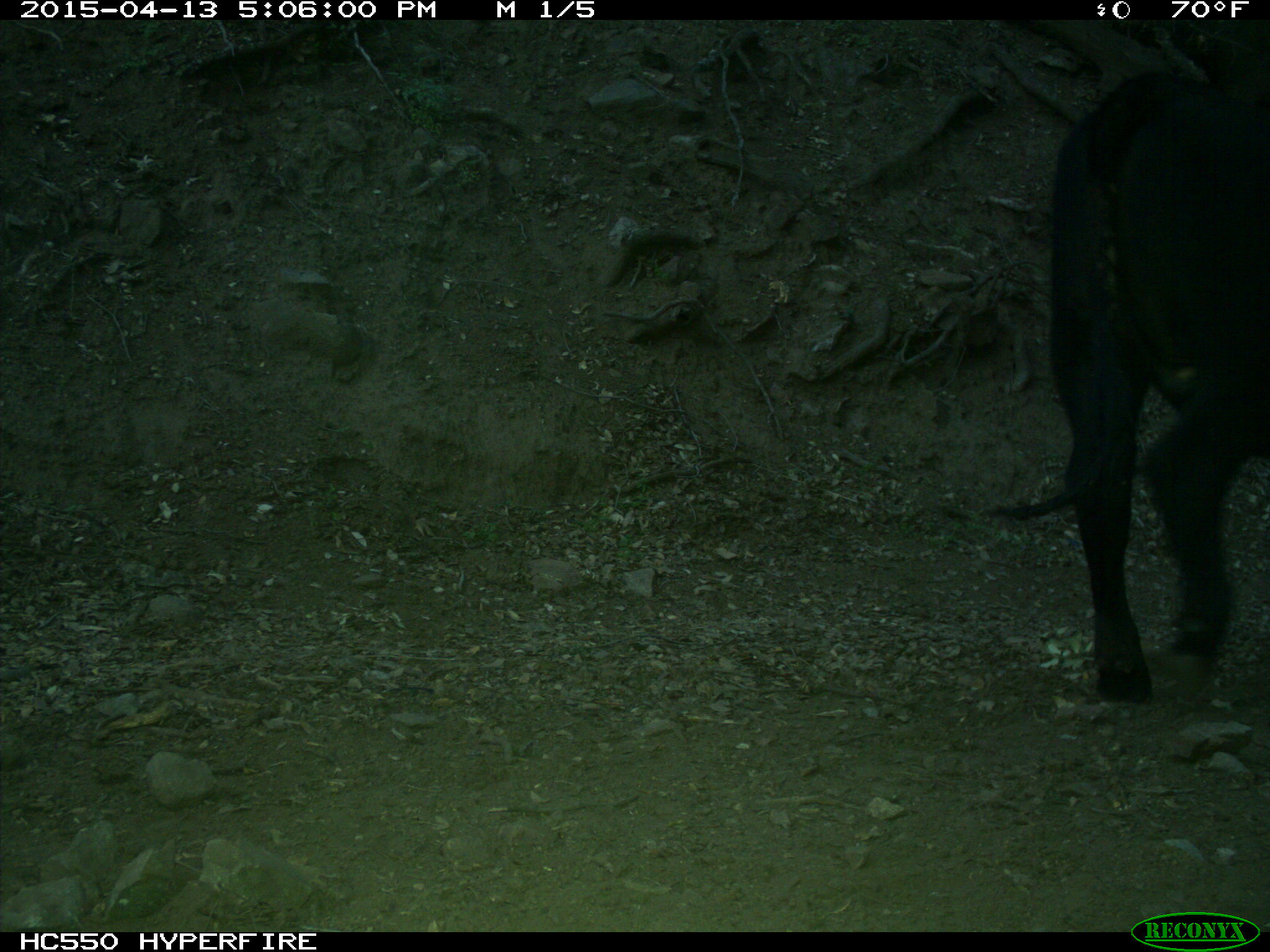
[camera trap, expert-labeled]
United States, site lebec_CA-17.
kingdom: Animalia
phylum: Chordata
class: Mammalia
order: Artiodactyla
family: Bovidae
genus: Bos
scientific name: Bos taurus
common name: domestic cow